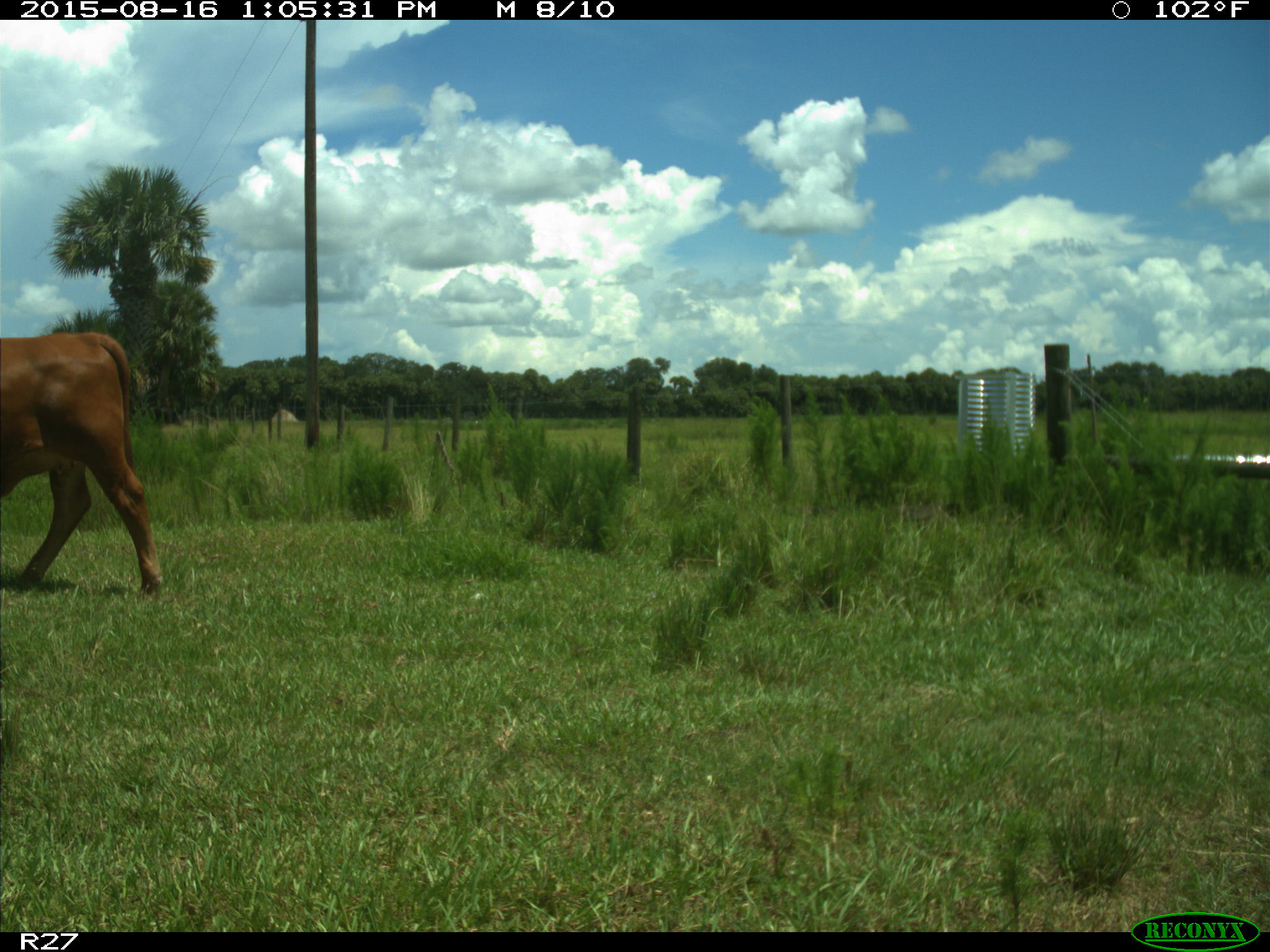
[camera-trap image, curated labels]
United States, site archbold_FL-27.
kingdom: Animalia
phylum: Chordata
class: Mammalia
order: Artiodactyla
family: Bovidae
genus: Bos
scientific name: Bos taurus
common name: domestic cow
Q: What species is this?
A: Bos taurus (domestic cow).